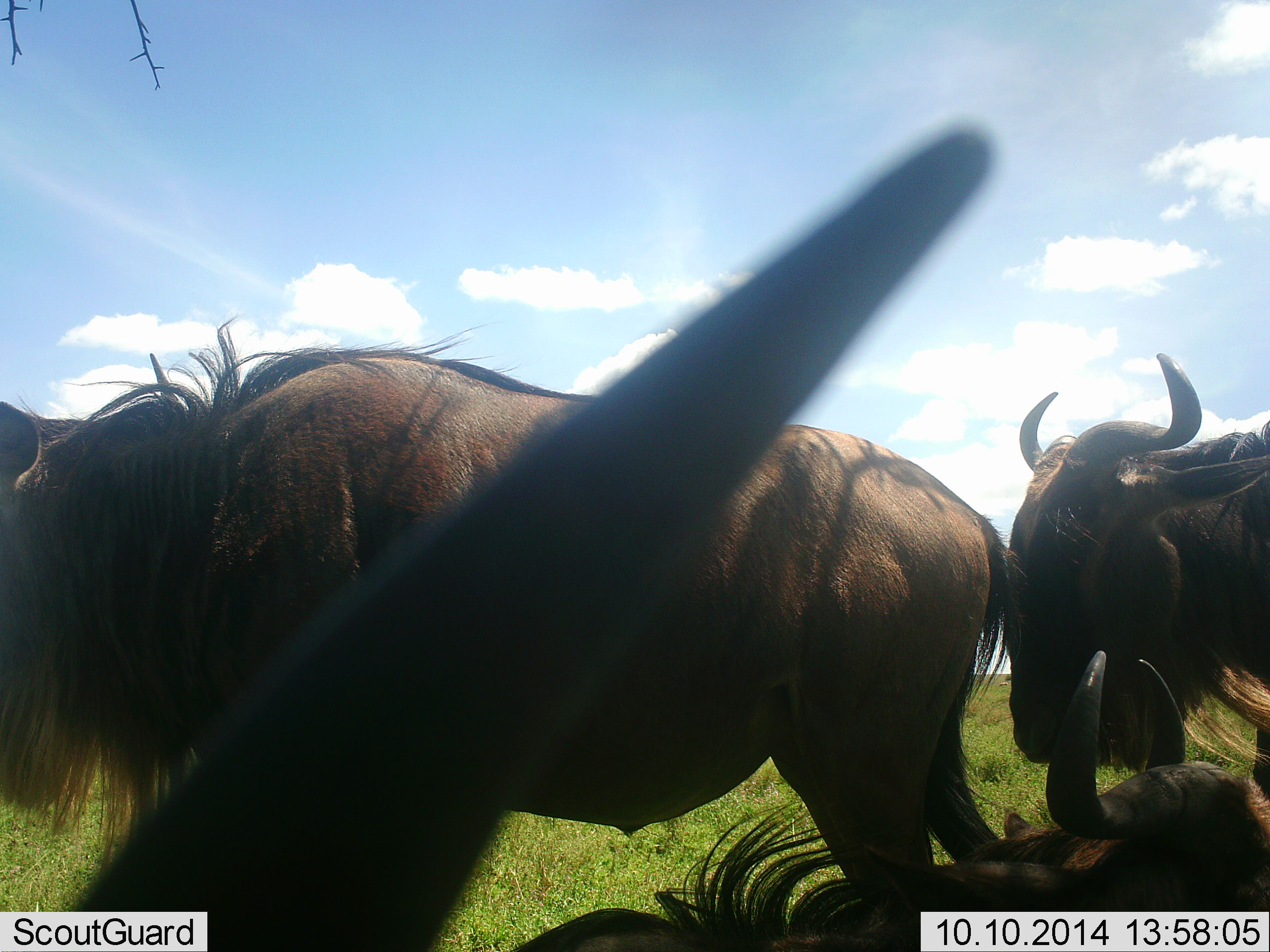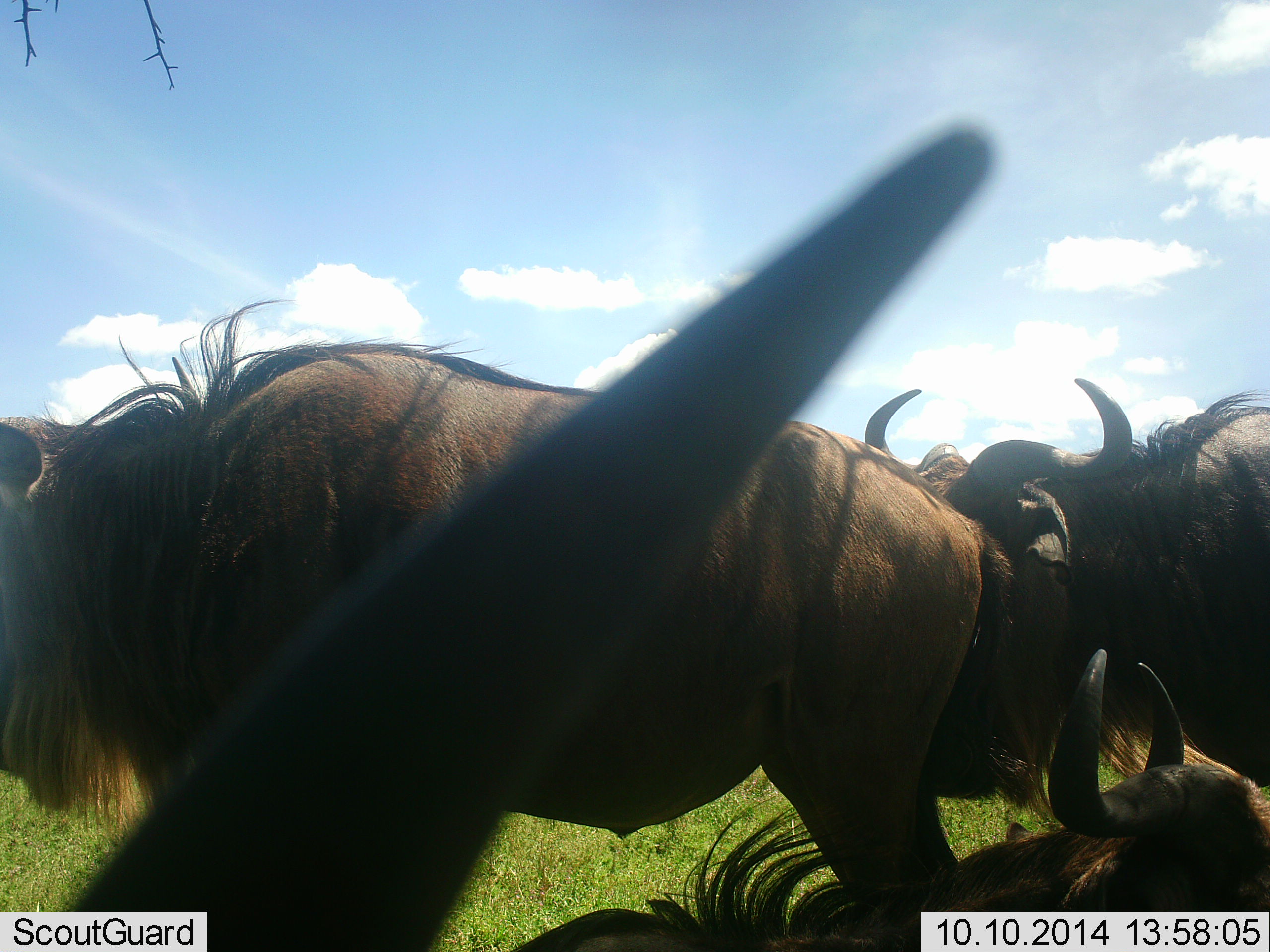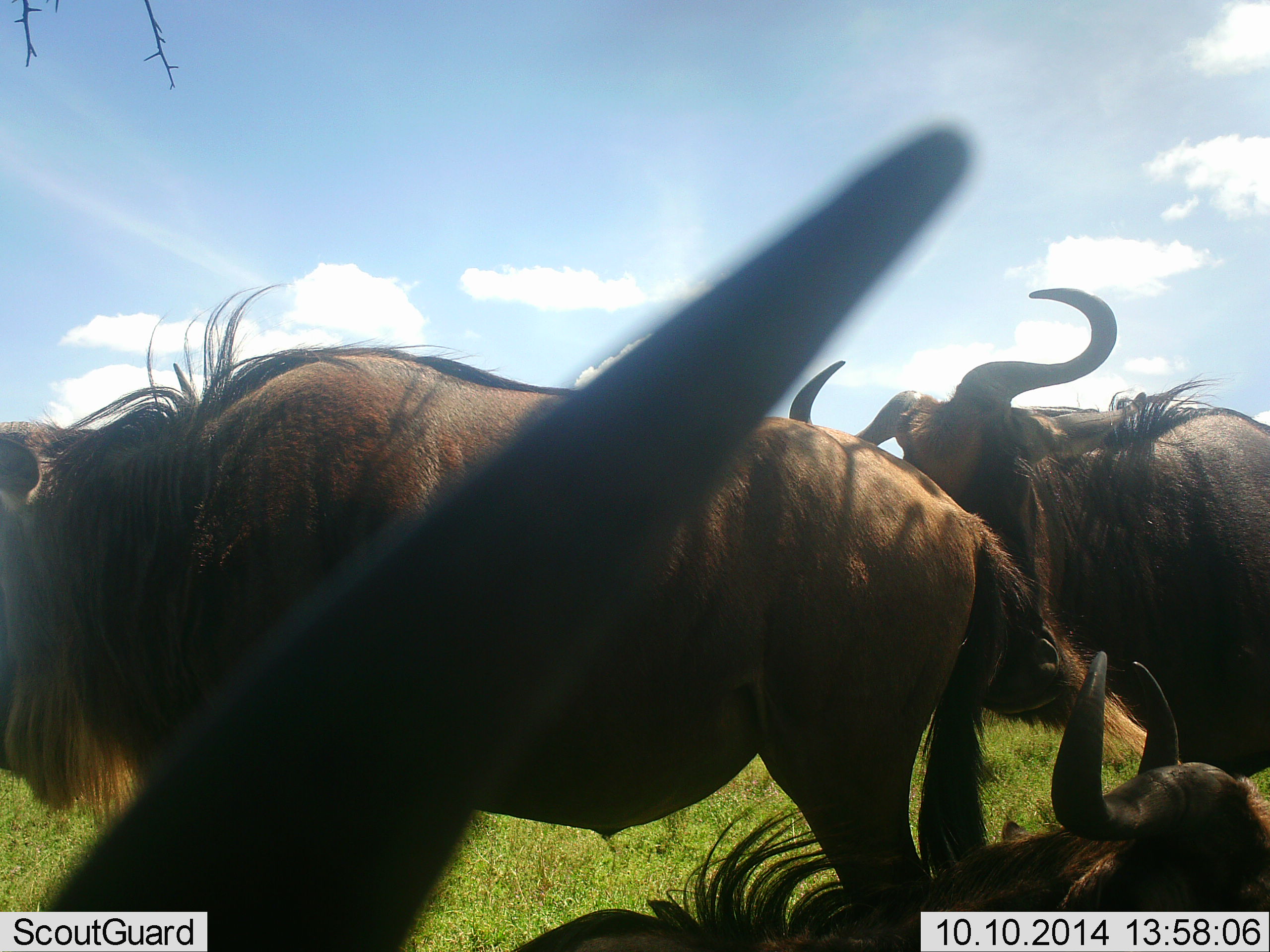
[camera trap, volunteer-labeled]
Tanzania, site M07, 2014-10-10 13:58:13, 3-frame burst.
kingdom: Animalia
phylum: Chordata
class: Mammalia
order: Artiodactyla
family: Bovidae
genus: Connochaetes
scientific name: Connochaetes taurinus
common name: blue wildebeest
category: wildebeest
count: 4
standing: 90%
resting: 90%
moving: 0%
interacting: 20%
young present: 0%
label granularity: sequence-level